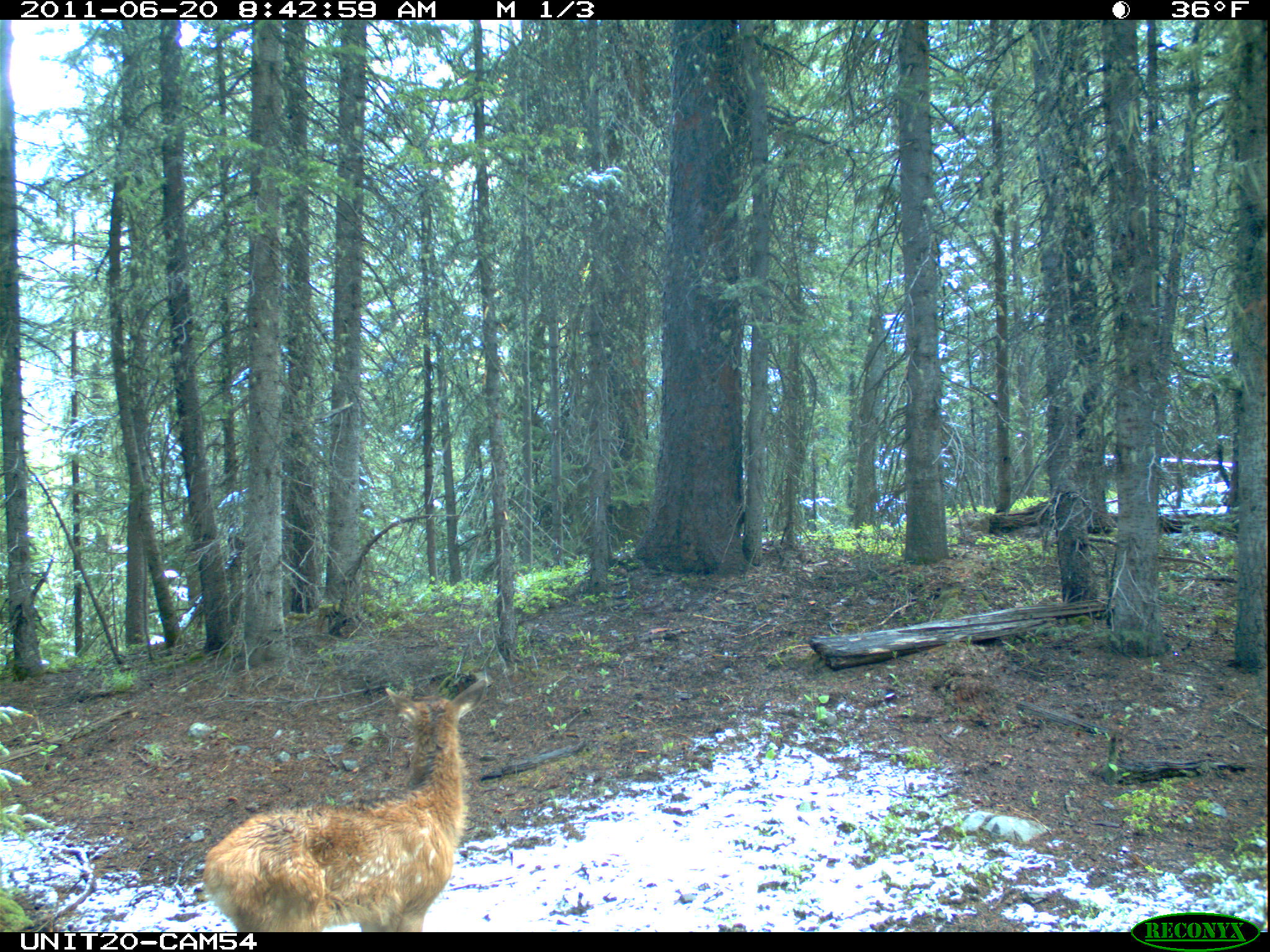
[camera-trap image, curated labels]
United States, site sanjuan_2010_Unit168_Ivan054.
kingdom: Animalia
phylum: Chordata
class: Mammalia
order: Artiodactyla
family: Cervidae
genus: Cervus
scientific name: Cervus elaphus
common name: red deer